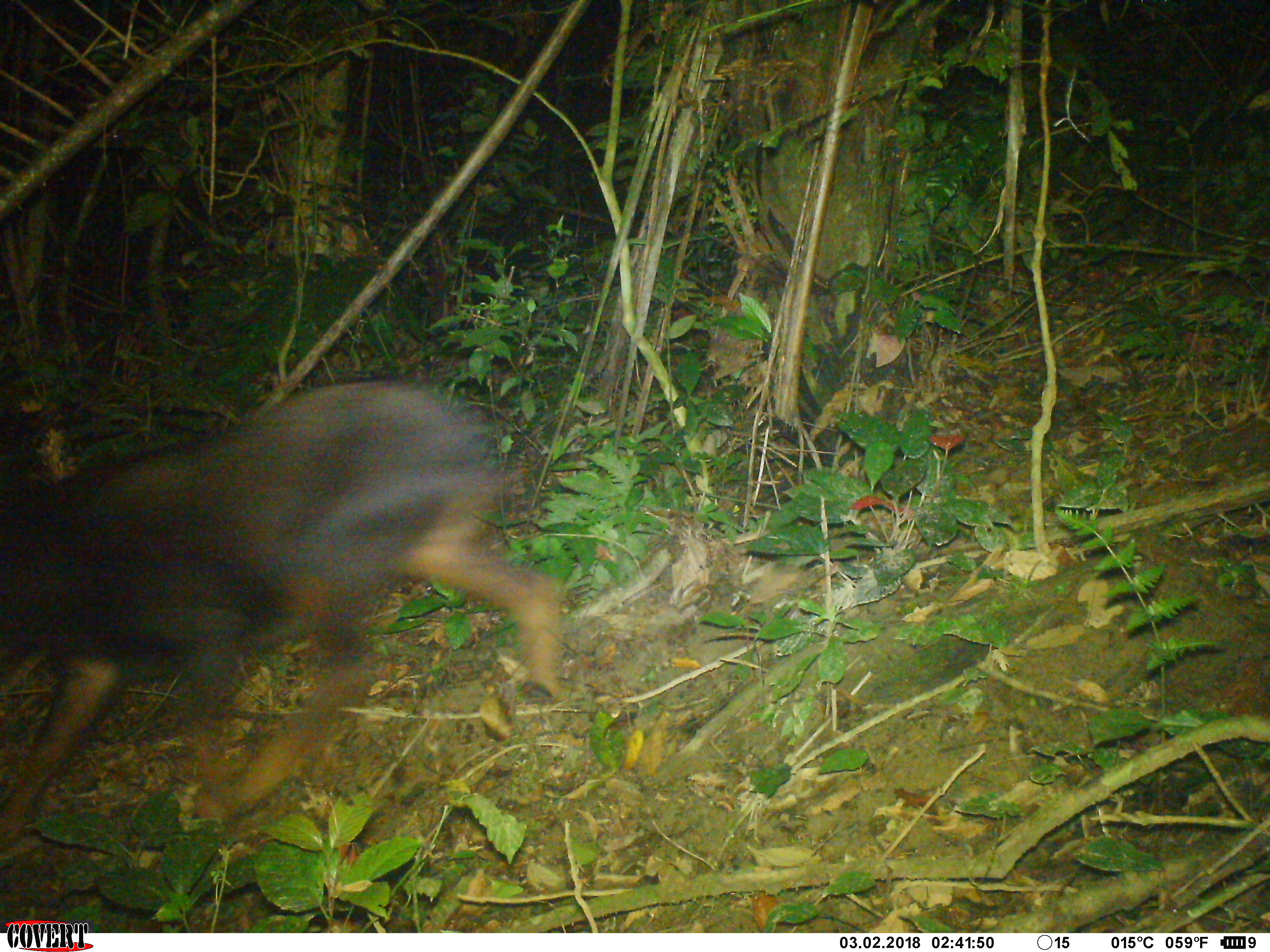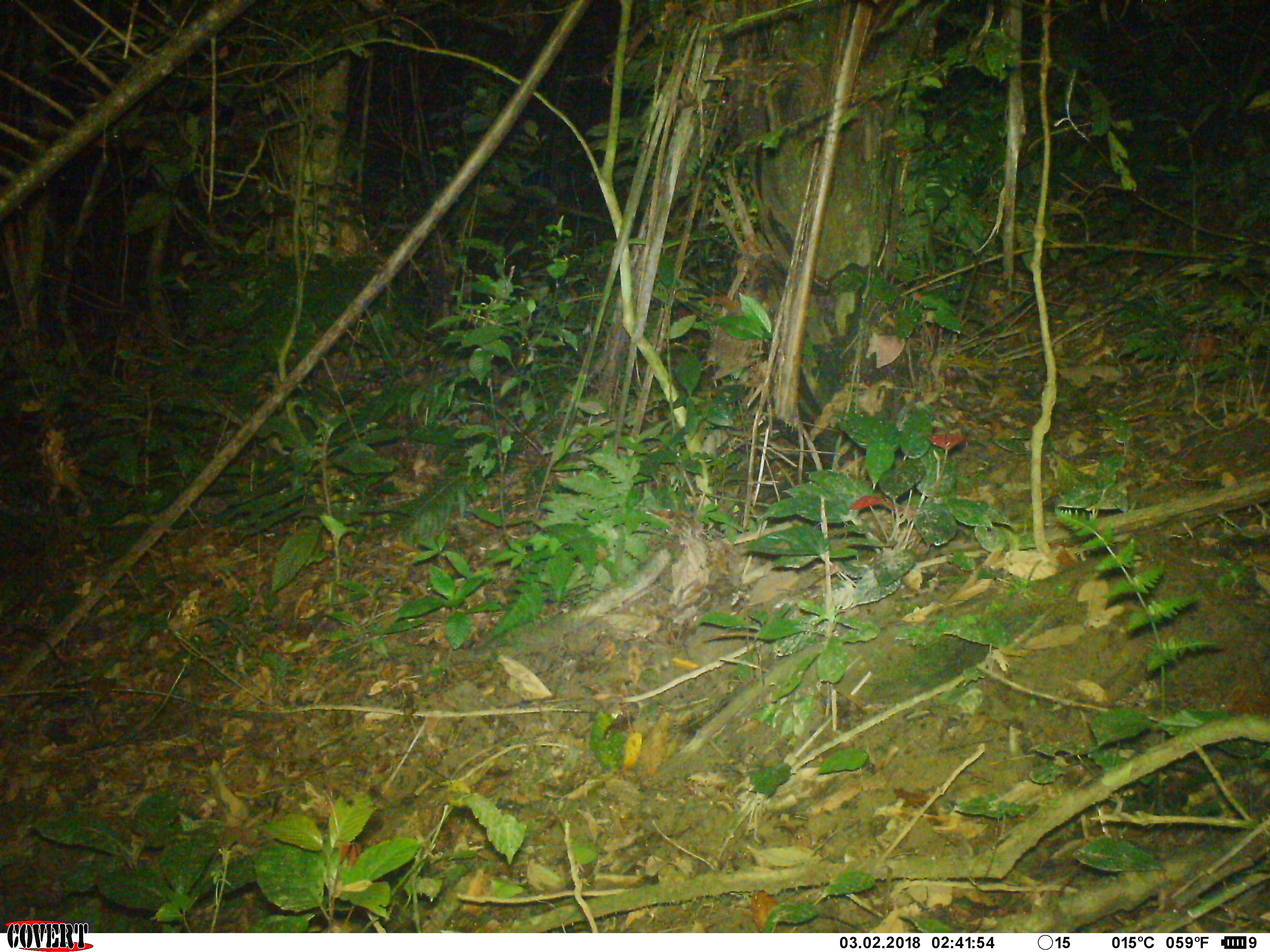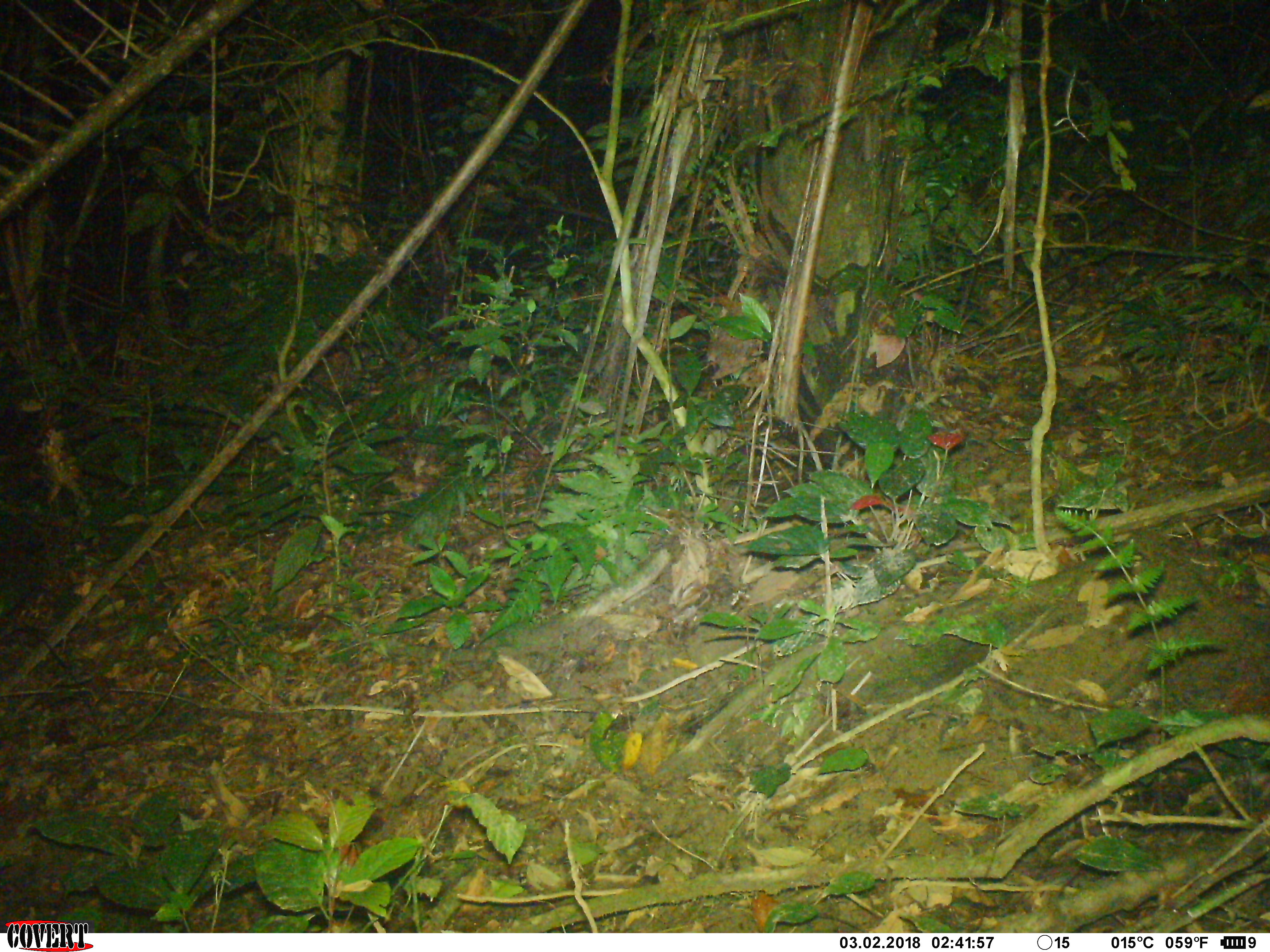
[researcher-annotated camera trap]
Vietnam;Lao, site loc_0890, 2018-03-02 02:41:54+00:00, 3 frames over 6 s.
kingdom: Animalia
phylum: Chordata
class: Mammalia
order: Artiodactyla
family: Bovidae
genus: Capricornis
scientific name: Capricornis sumatraensis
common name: chinese serow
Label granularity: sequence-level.